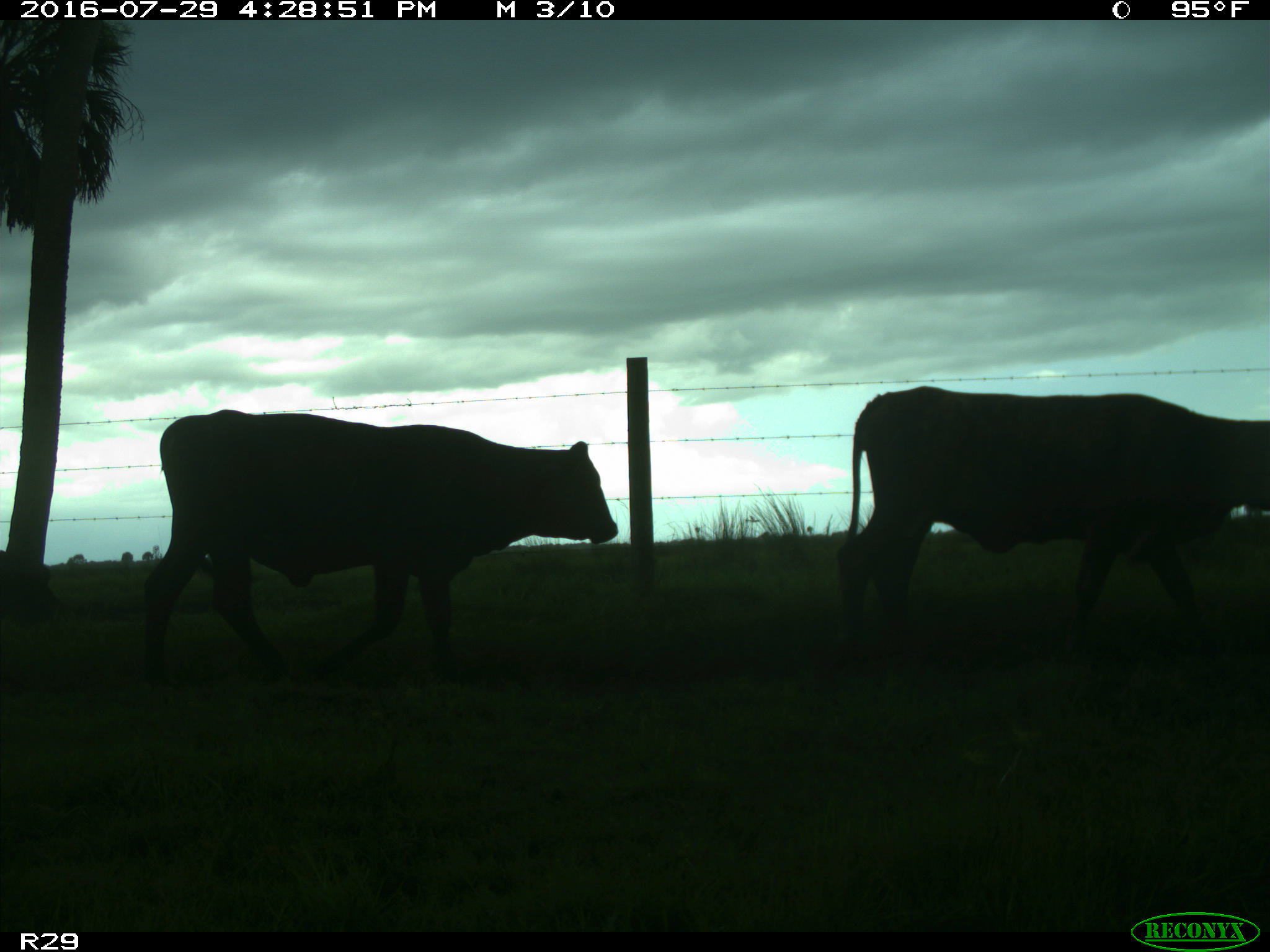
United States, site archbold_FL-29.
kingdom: Animalia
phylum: Chordata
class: Mammalia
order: Artiodactyla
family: Bovidae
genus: Bos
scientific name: Bos taurus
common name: domestic cow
Bos taurus (domestic cow).